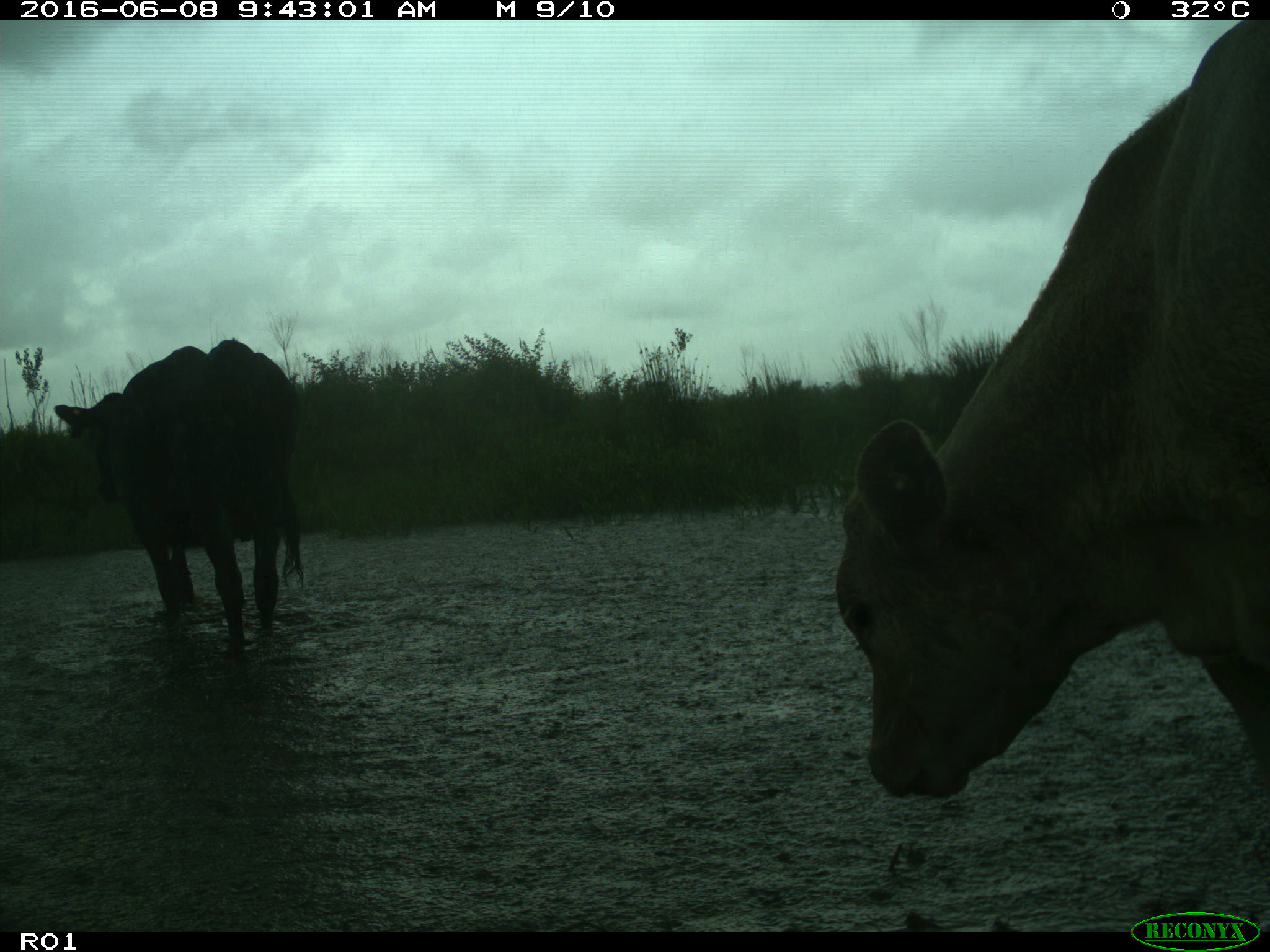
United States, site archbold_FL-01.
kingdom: Animalia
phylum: Chordata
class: Mammalia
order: Artiodactyla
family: Bovidae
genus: Bos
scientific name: Bos taurus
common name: domestic cow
Bos taurus (domestic cow).